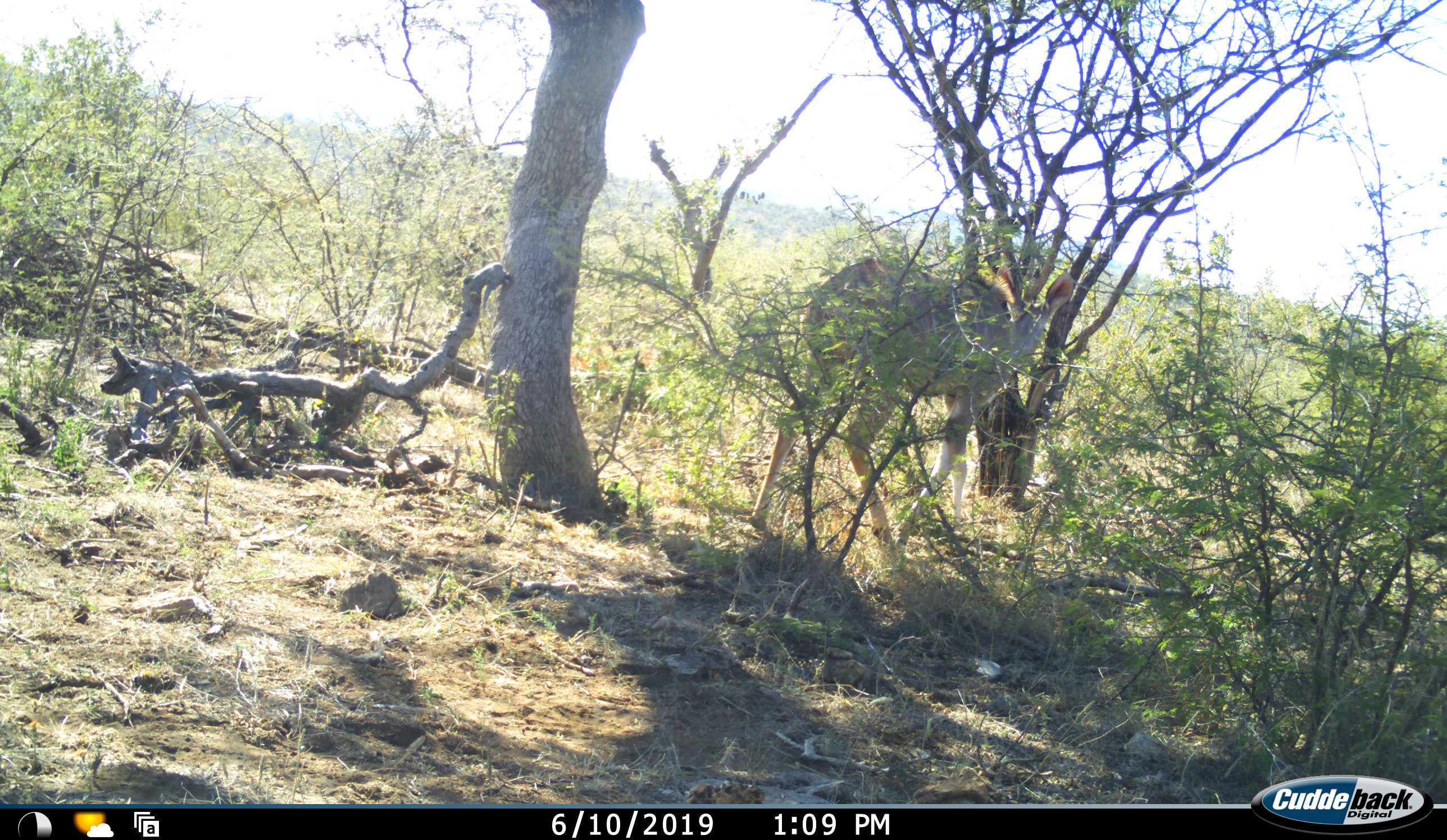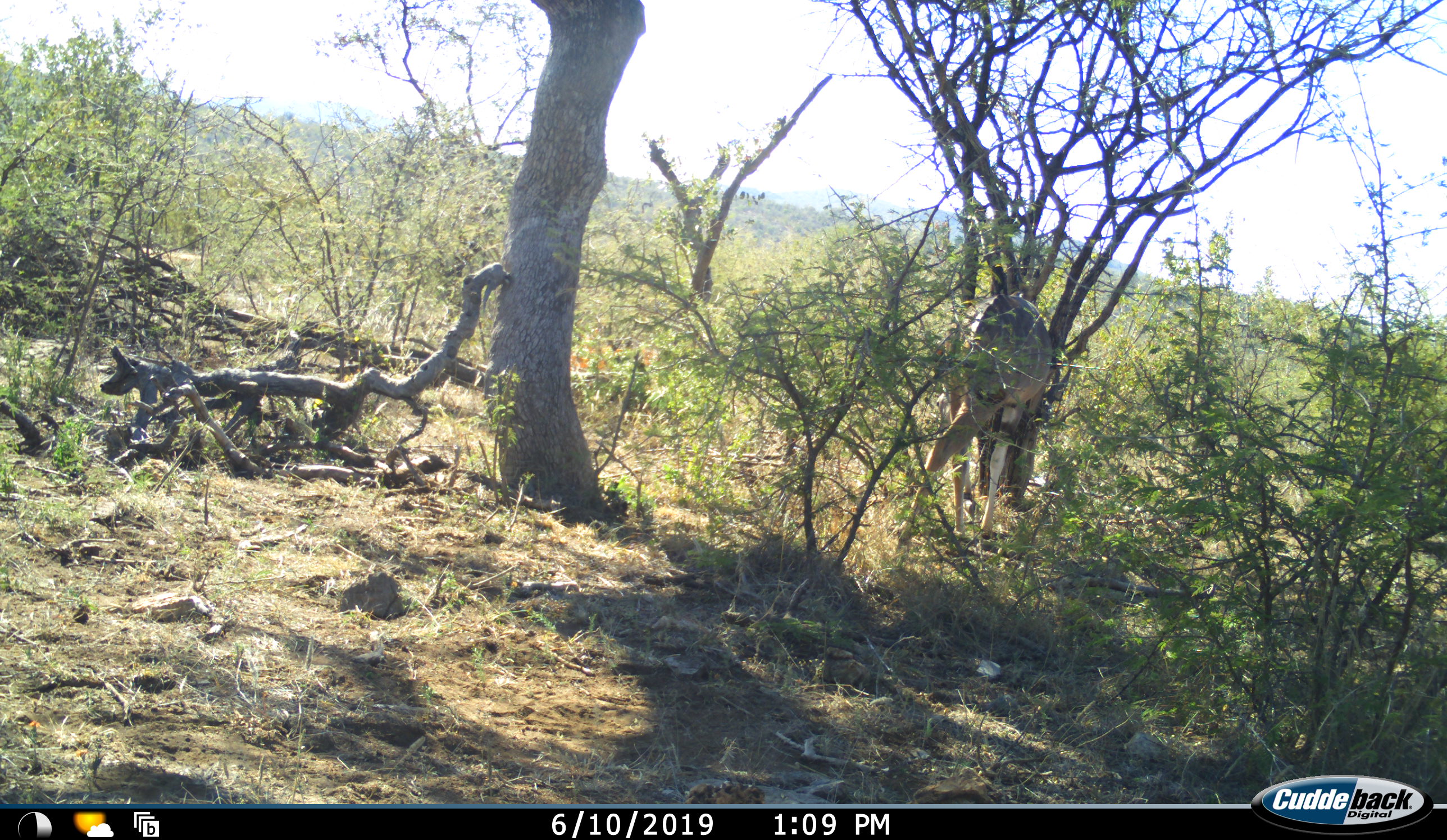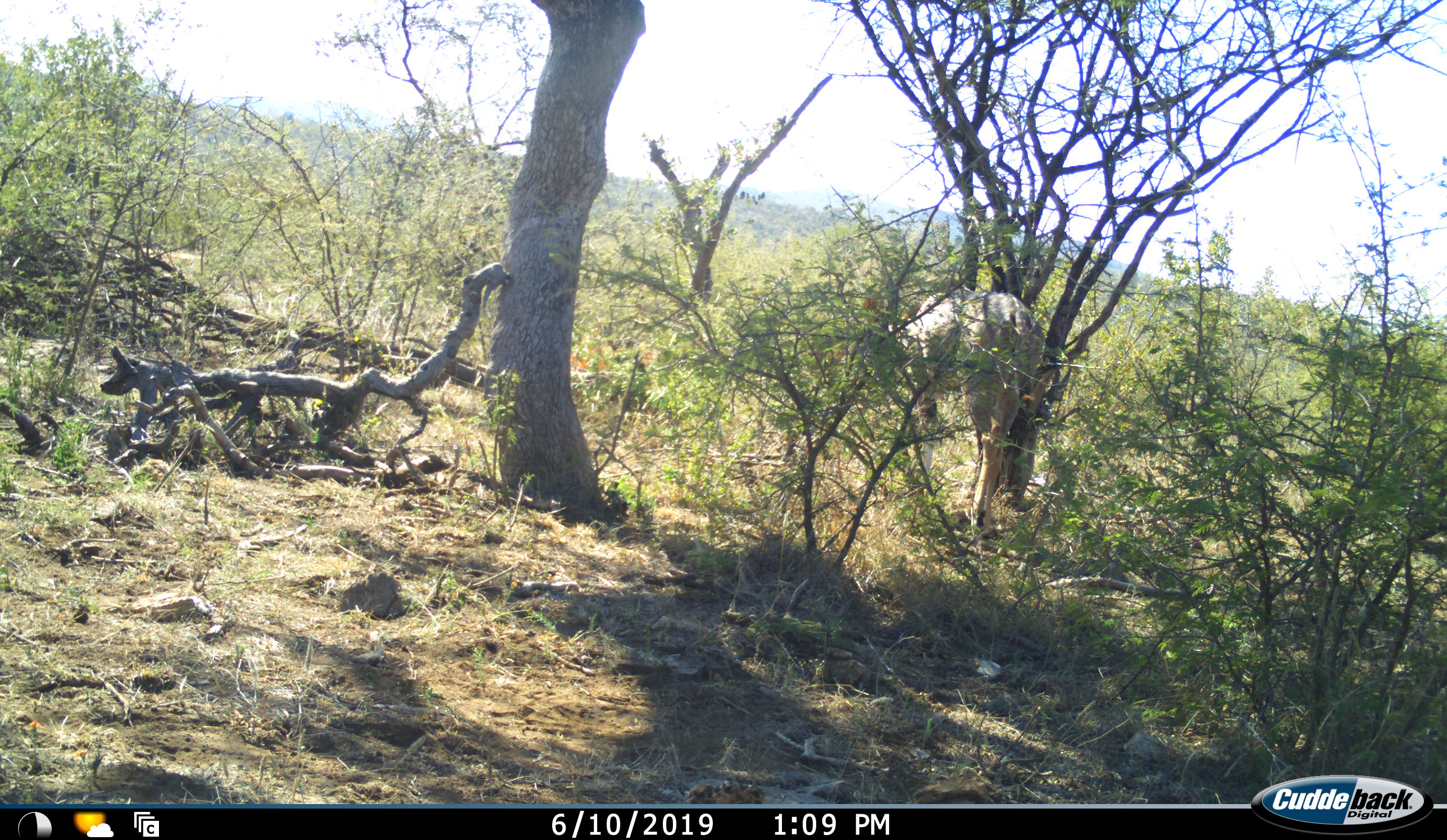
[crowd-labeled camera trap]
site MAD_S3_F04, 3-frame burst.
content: unidentified animal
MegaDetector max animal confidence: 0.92